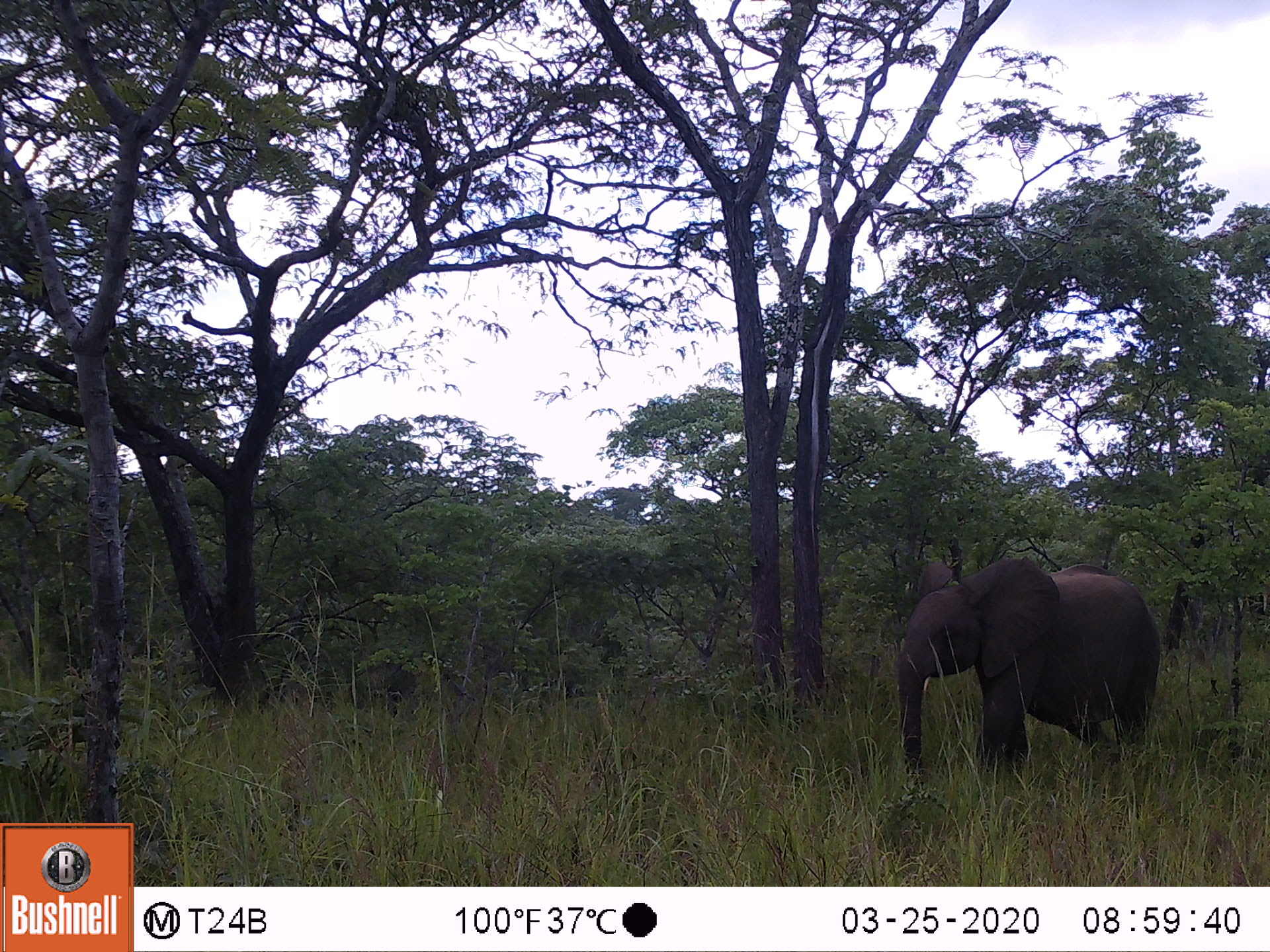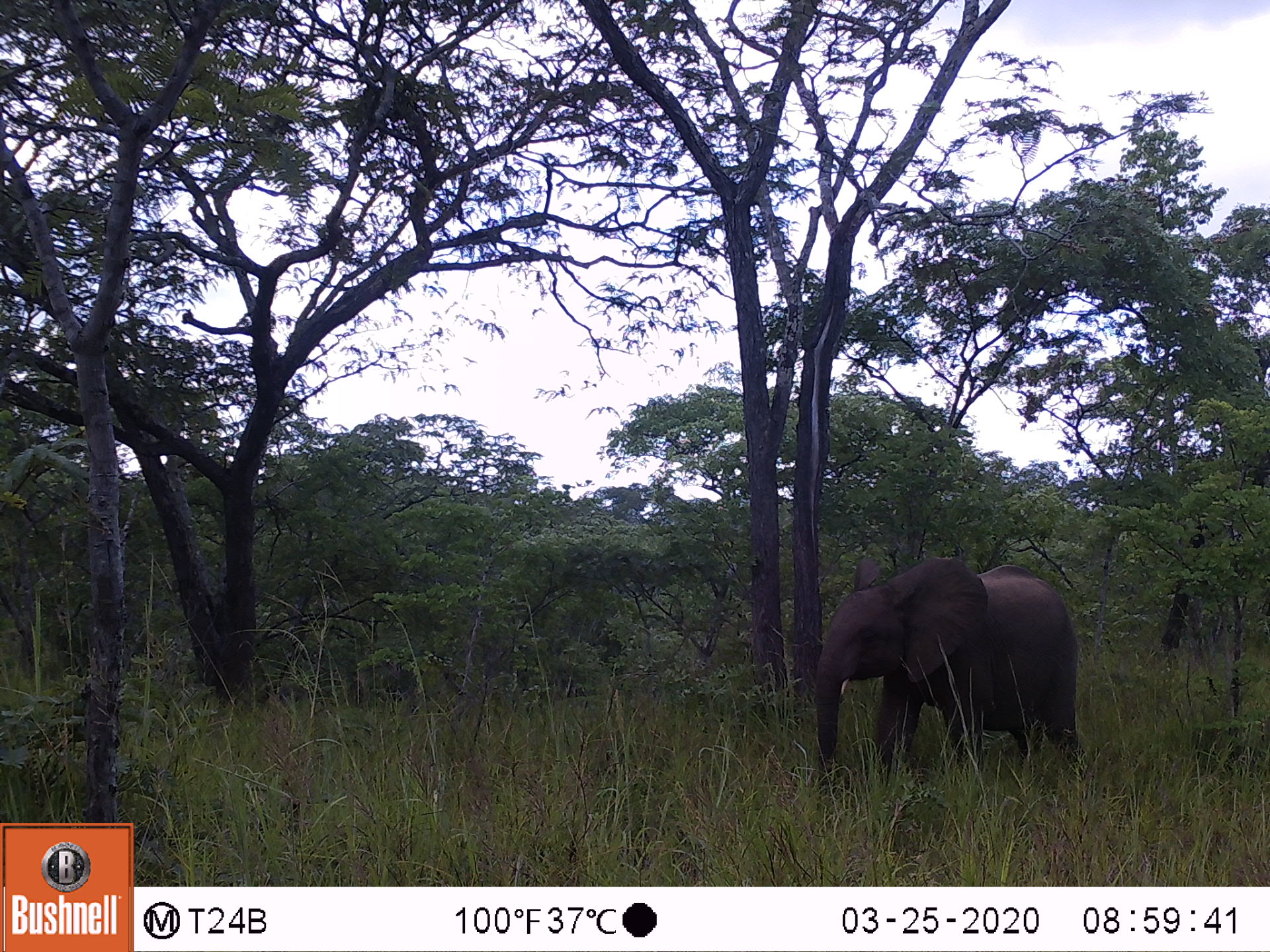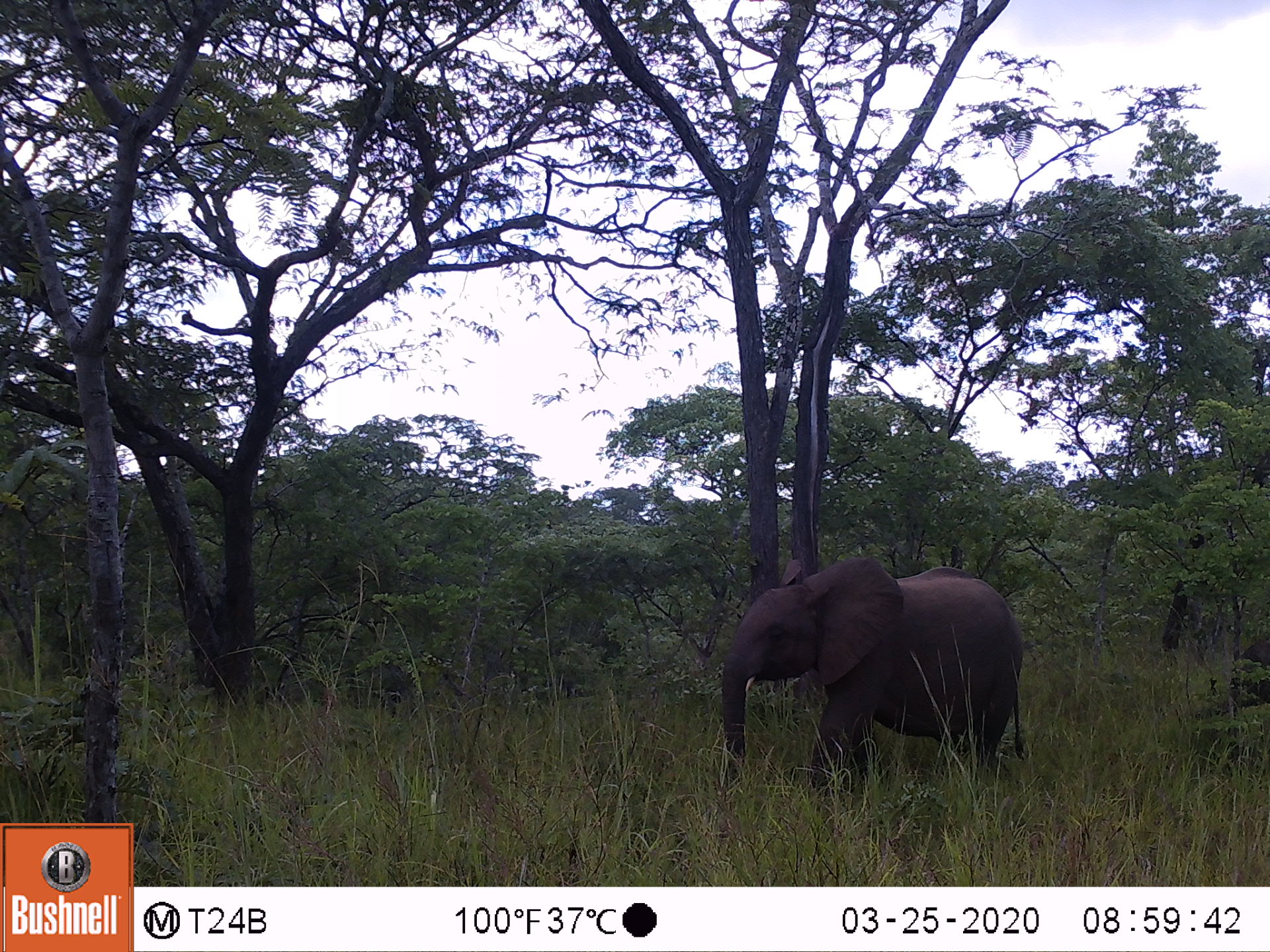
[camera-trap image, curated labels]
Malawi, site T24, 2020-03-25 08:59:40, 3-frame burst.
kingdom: Animalia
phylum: Chordata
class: Mammalia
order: Proboscidea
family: Elephantidae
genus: Loxodonta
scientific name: Loxodonta africana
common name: african savanna elephant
African savanna elephant (Loxodonta africana), count 1.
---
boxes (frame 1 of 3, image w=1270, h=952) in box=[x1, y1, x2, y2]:
african savanna elephant: box=[876, 539, 1156, 784]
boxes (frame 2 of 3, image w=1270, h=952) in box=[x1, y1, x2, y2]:
african savanna elephant: box=[798, 547, 1099, 795]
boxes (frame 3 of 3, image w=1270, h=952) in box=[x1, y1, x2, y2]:
african savanna elephant: box=[714, 549, 1036, 810]